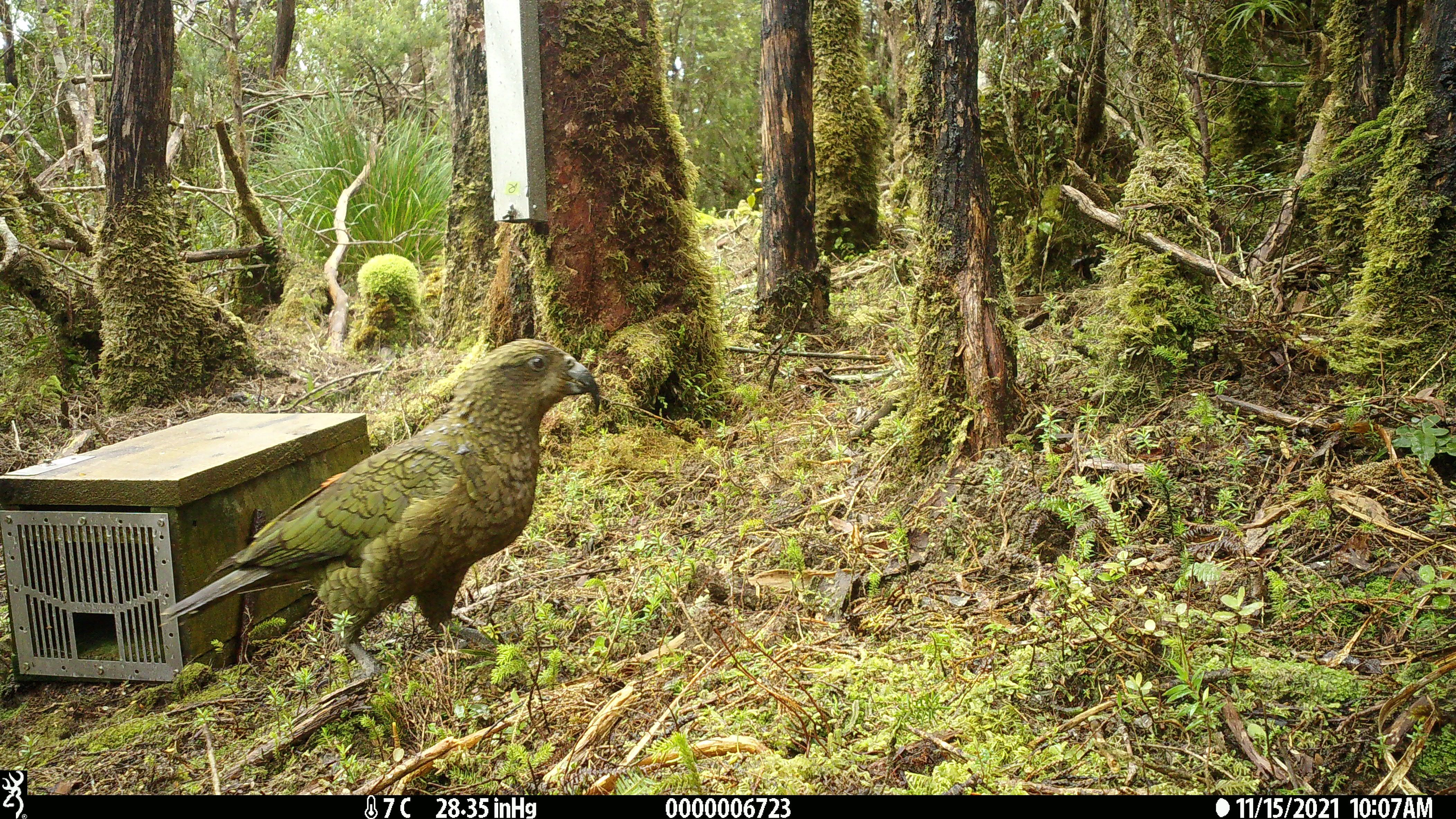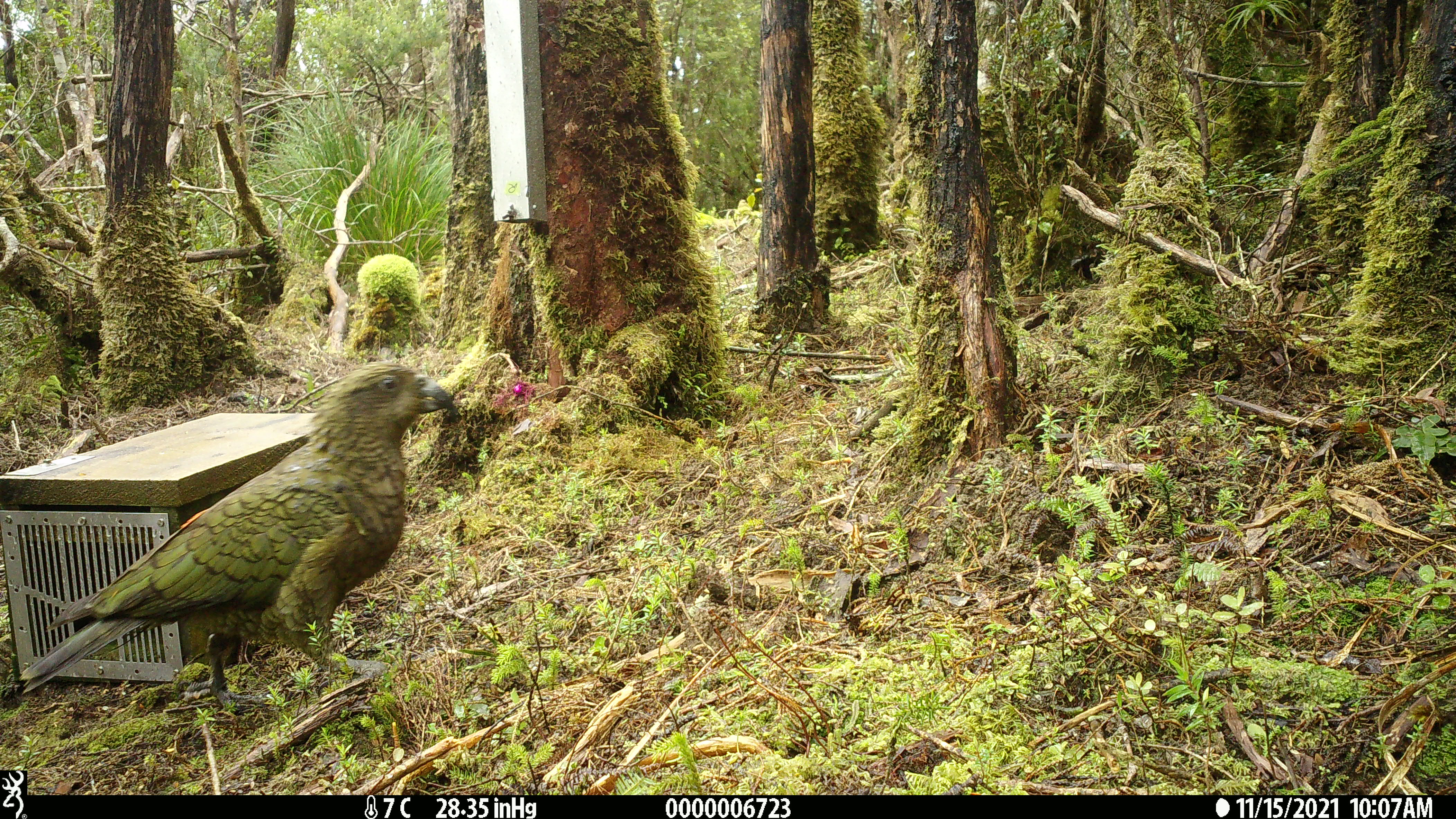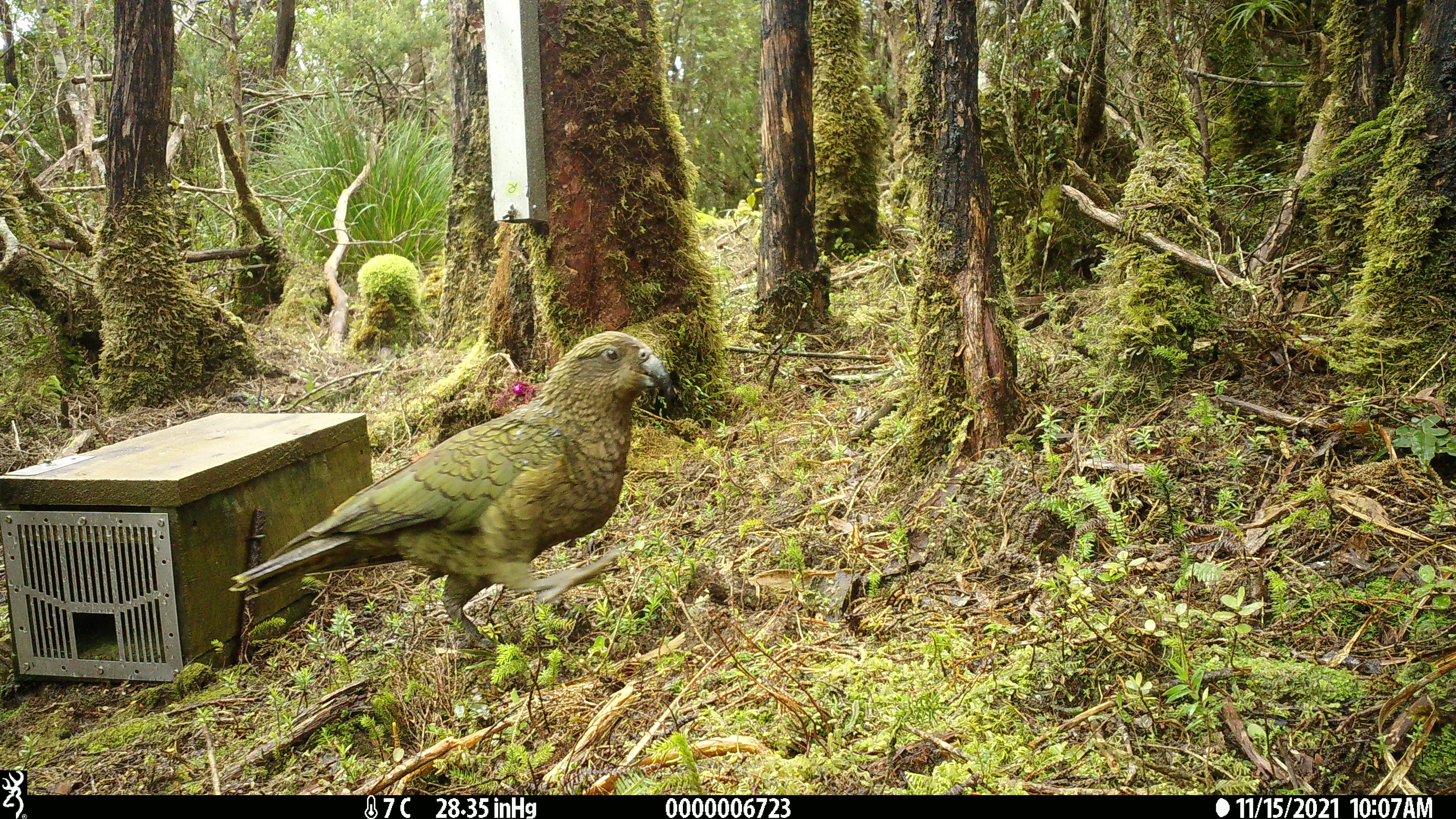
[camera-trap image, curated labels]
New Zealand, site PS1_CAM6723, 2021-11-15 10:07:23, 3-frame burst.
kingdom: Animalia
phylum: Chordata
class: Aves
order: Psittaciformes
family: Strigopidae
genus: Nestor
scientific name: Nestor notabilis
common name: kea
Kea (Nestor notabilis).